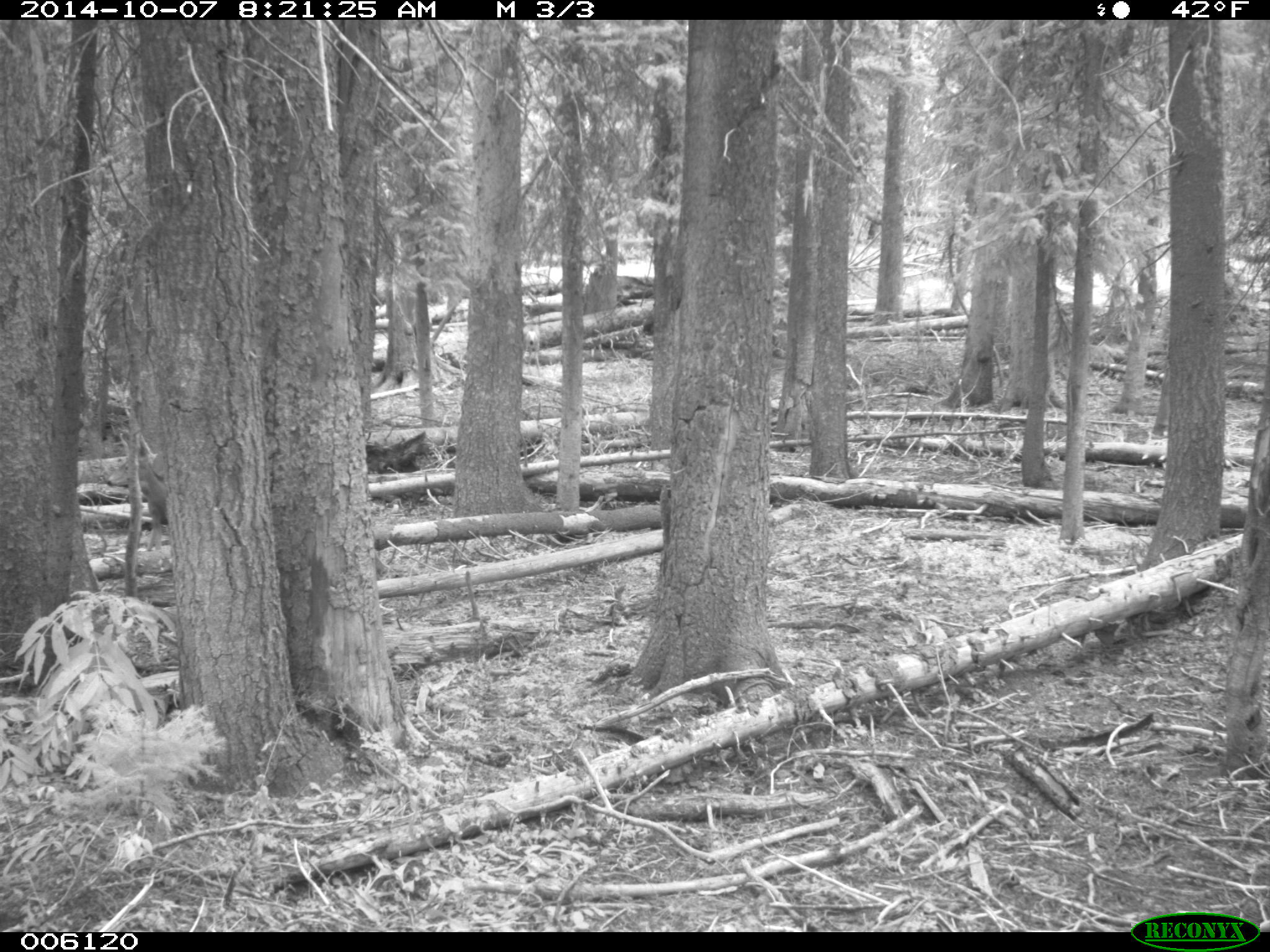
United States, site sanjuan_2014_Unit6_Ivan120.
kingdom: Animalia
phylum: Chordata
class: Mammalia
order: Artiodactyla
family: Cervidae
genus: Odocoileus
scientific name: Odocoileus hemionus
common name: mule deer